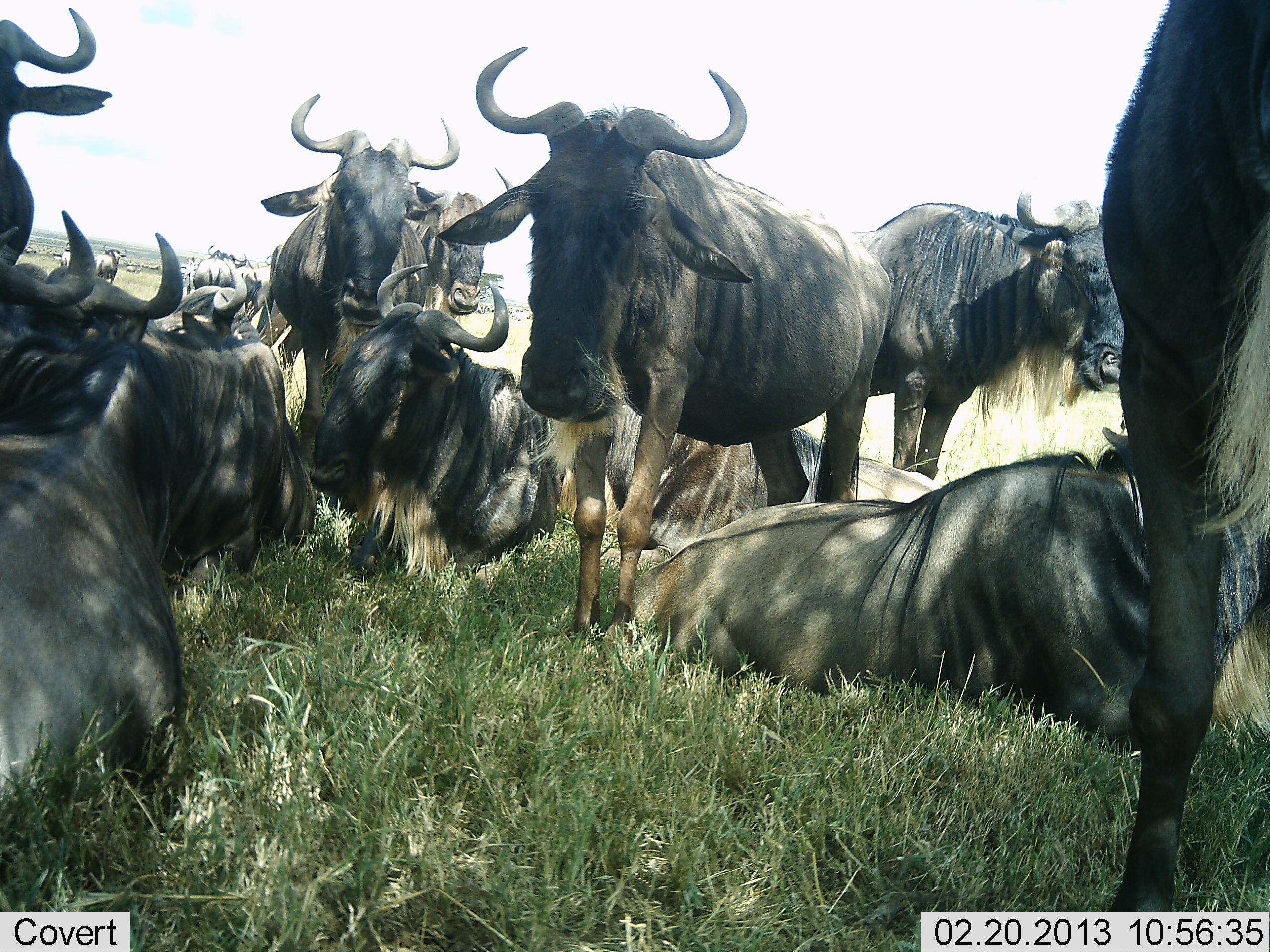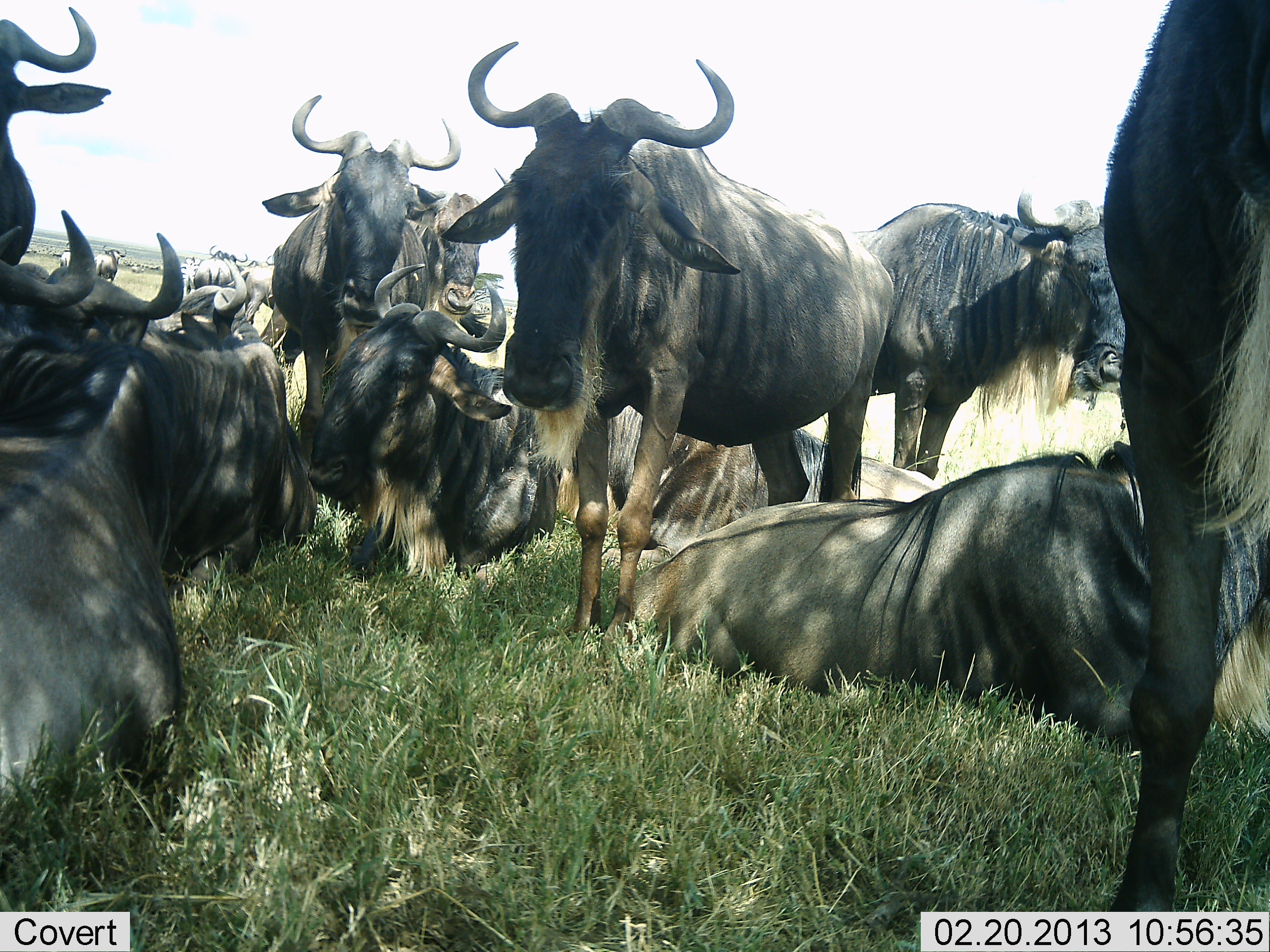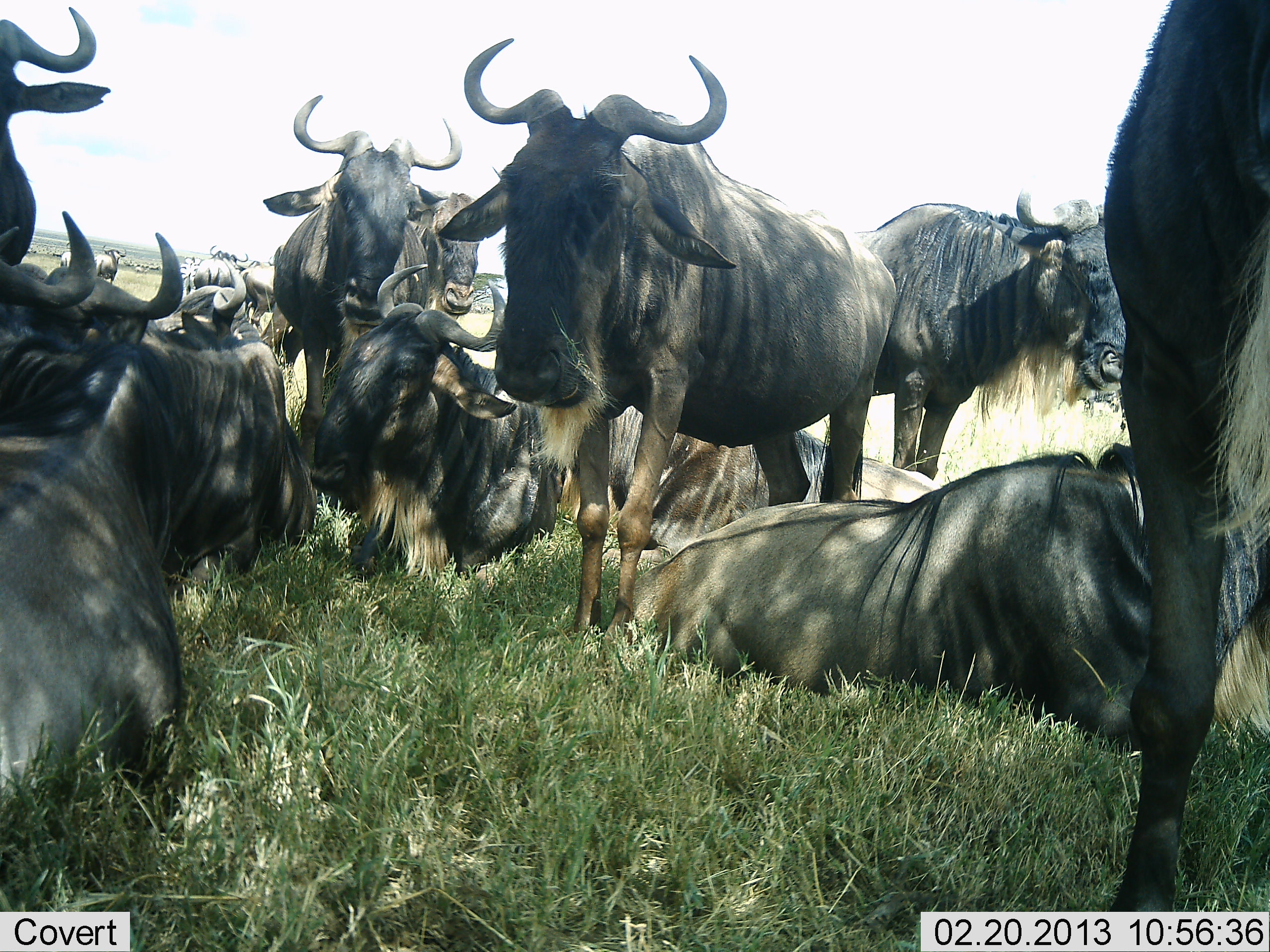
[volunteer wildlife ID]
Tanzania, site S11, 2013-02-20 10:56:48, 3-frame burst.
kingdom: Animalia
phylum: Chordata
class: Mammalia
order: Artiodactyla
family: Bovidae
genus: Connochaetes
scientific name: Connochaetes taurinus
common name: blue wildebeest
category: wildebeest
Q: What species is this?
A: Wildebeest (blue wildebeest) (Connochaetes taurinus).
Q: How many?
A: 11-50.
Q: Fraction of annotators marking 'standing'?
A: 68%.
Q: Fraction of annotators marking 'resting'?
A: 97%.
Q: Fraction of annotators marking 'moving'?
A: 14%.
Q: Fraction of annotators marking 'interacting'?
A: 19%.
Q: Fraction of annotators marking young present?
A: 0%.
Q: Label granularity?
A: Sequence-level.